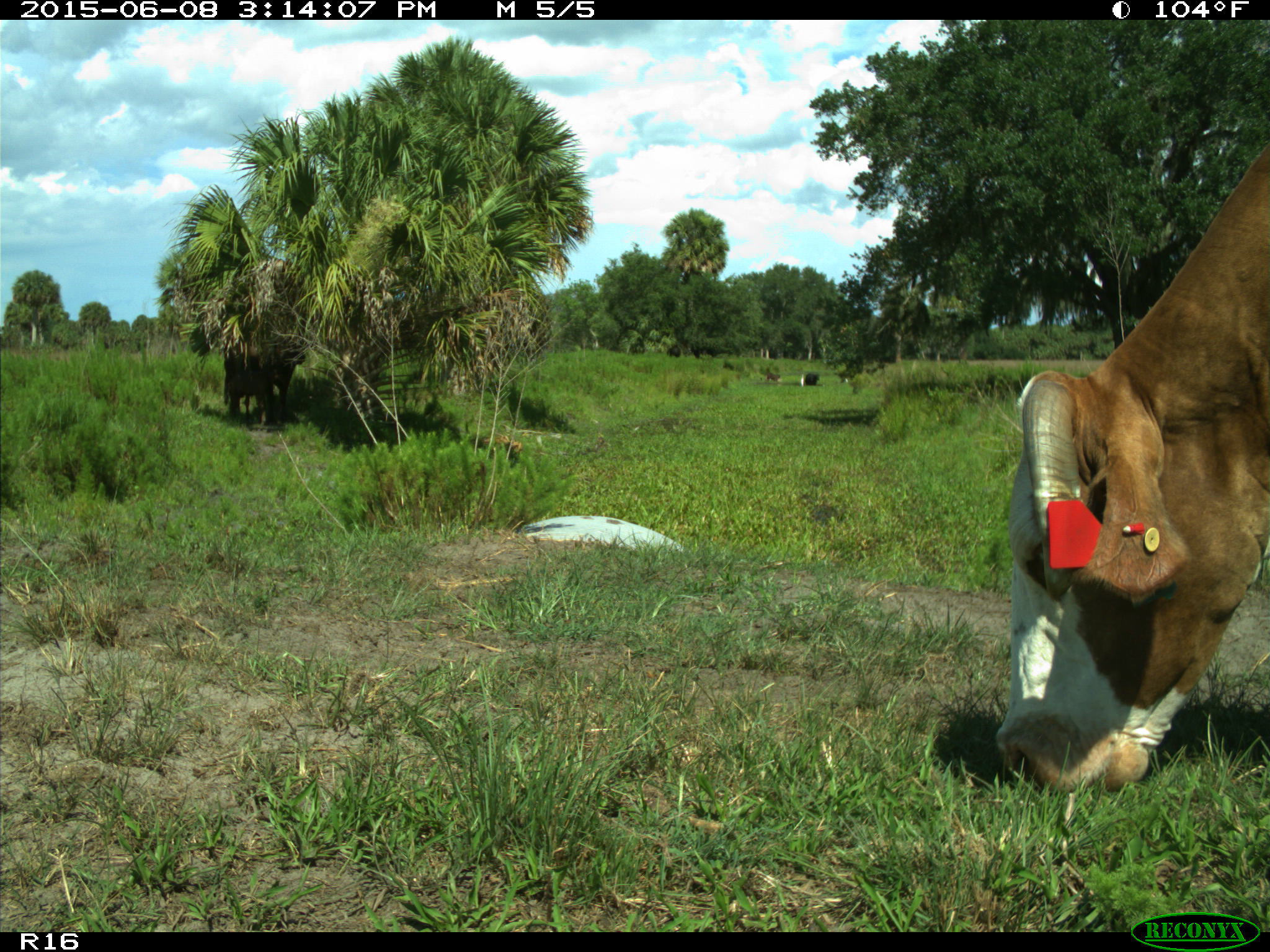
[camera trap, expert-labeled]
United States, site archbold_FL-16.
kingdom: Animalia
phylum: Chordata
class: Mammalia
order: Artiodactyla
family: Bovidae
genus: Bos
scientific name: Bos taurus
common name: domestic cow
Bos taurus (domestic cow).